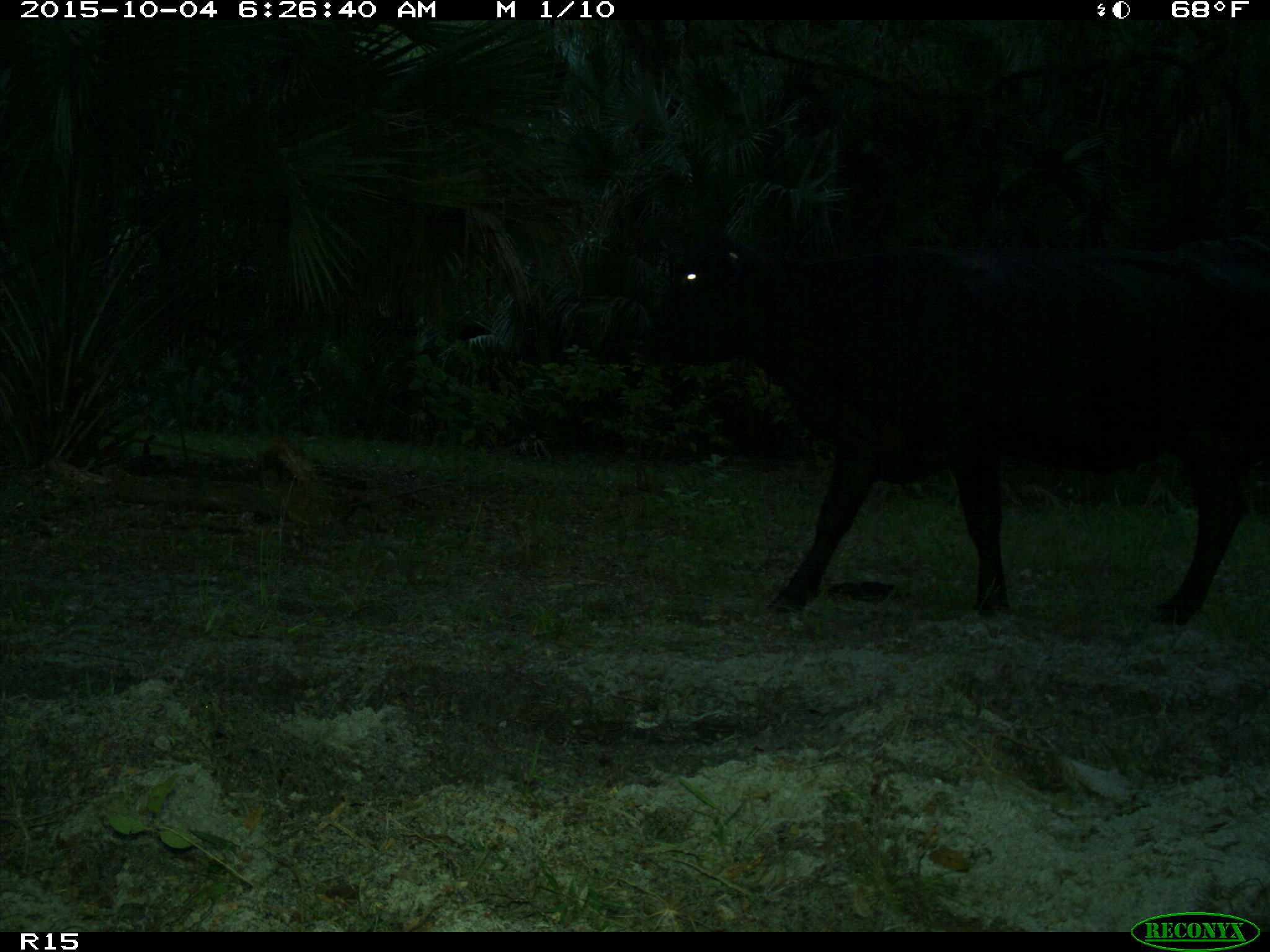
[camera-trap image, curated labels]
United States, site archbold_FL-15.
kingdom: Animalia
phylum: Chordata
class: Mammalia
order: Artiodactyla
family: Bovidae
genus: Bos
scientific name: Bos taurus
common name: domestic cow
Bos taurus (domestic cow).